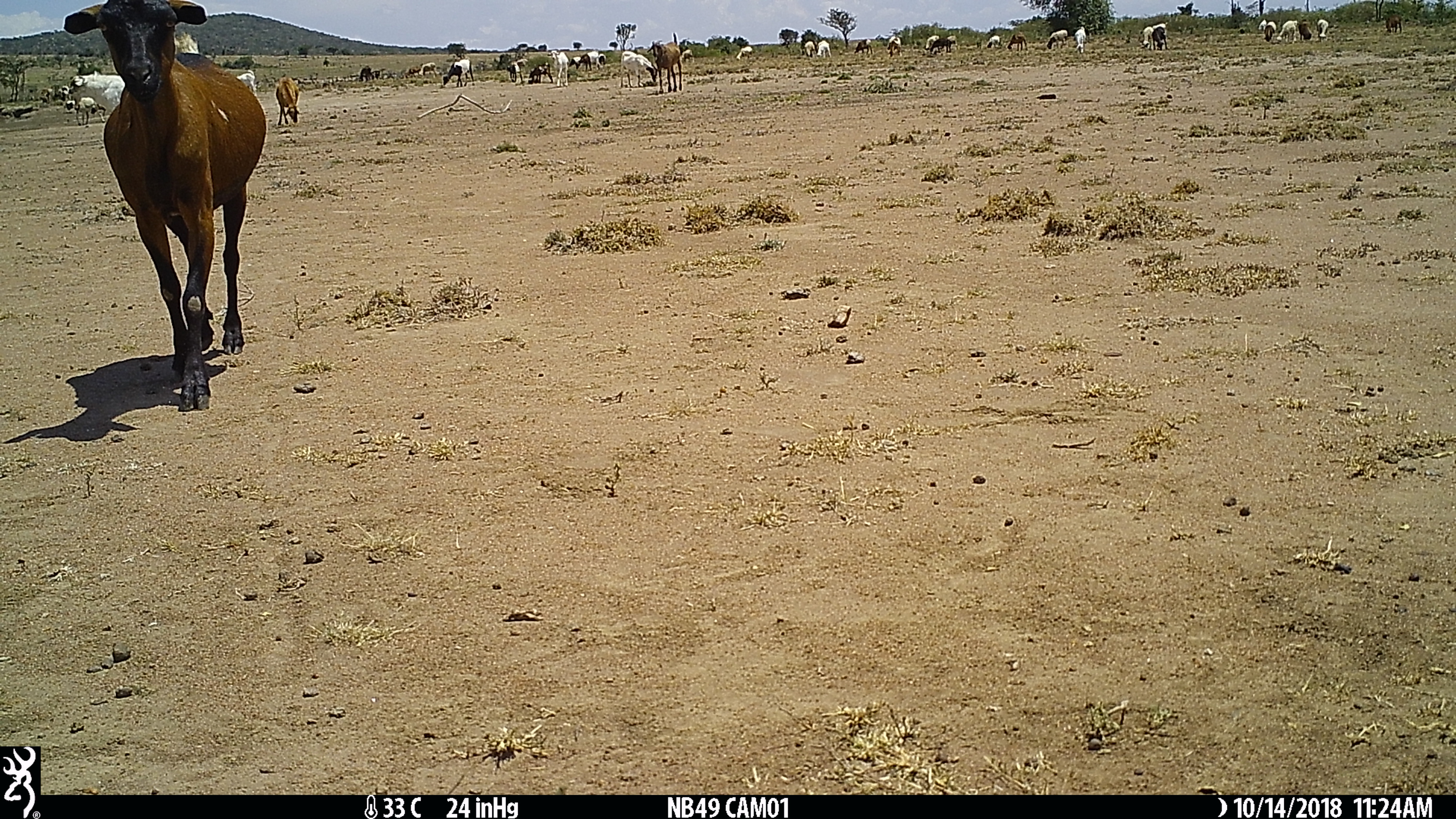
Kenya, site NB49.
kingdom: Animalia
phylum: Chordata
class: Mammalia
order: Artiodactyla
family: Bovidae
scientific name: Bovidae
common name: sheep or goat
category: shoat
Shoat (sheep or goat) (Bovidae).